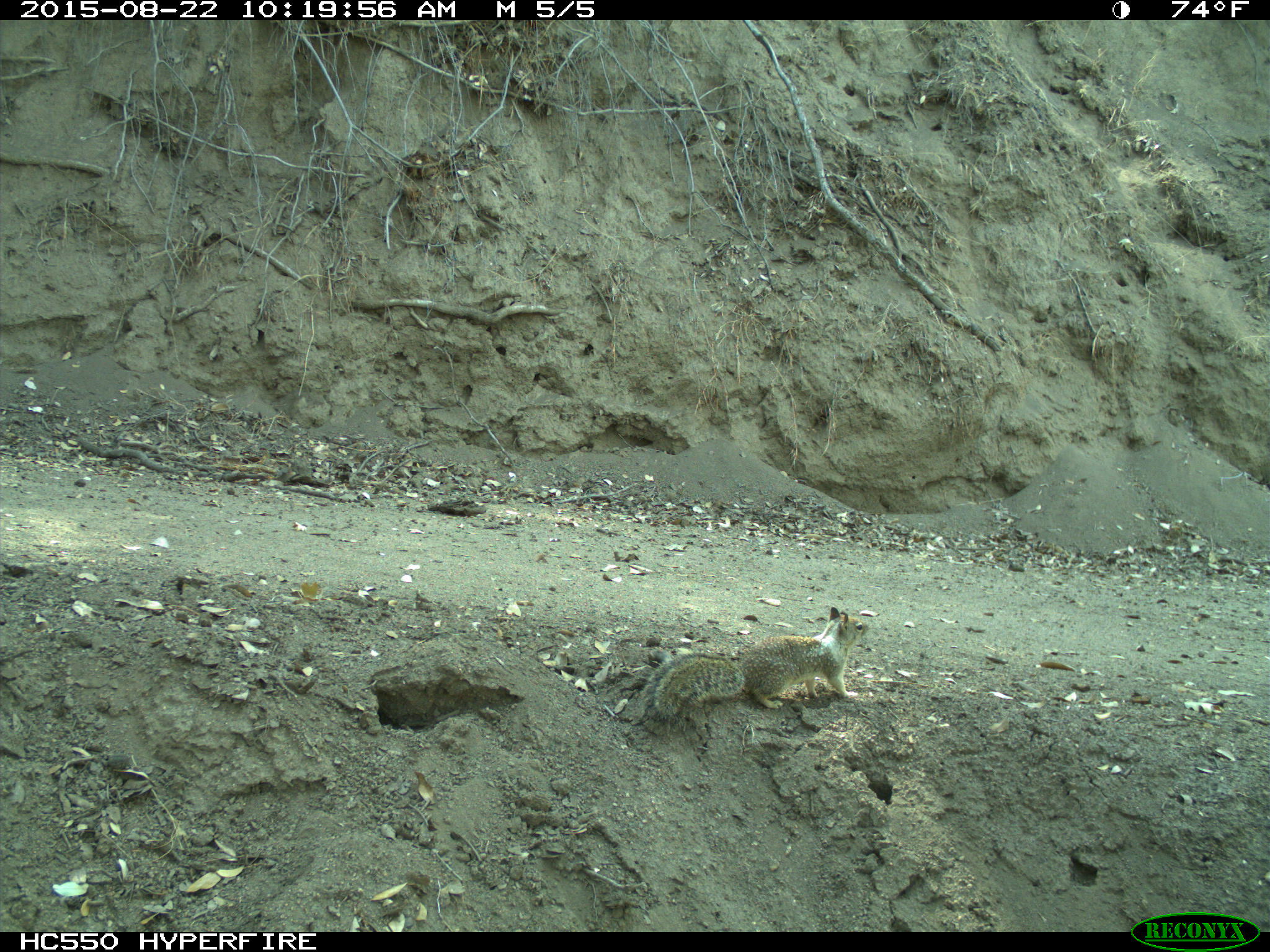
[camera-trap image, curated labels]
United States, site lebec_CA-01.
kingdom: Animalia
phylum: Chordata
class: Mammalia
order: Rodentia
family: Sciuridae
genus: Otospermophilus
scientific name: Otospermophilus beecheyi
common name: california ground squirrel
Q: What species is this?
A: Otospermophilus beecheyi (california ground squirrel).